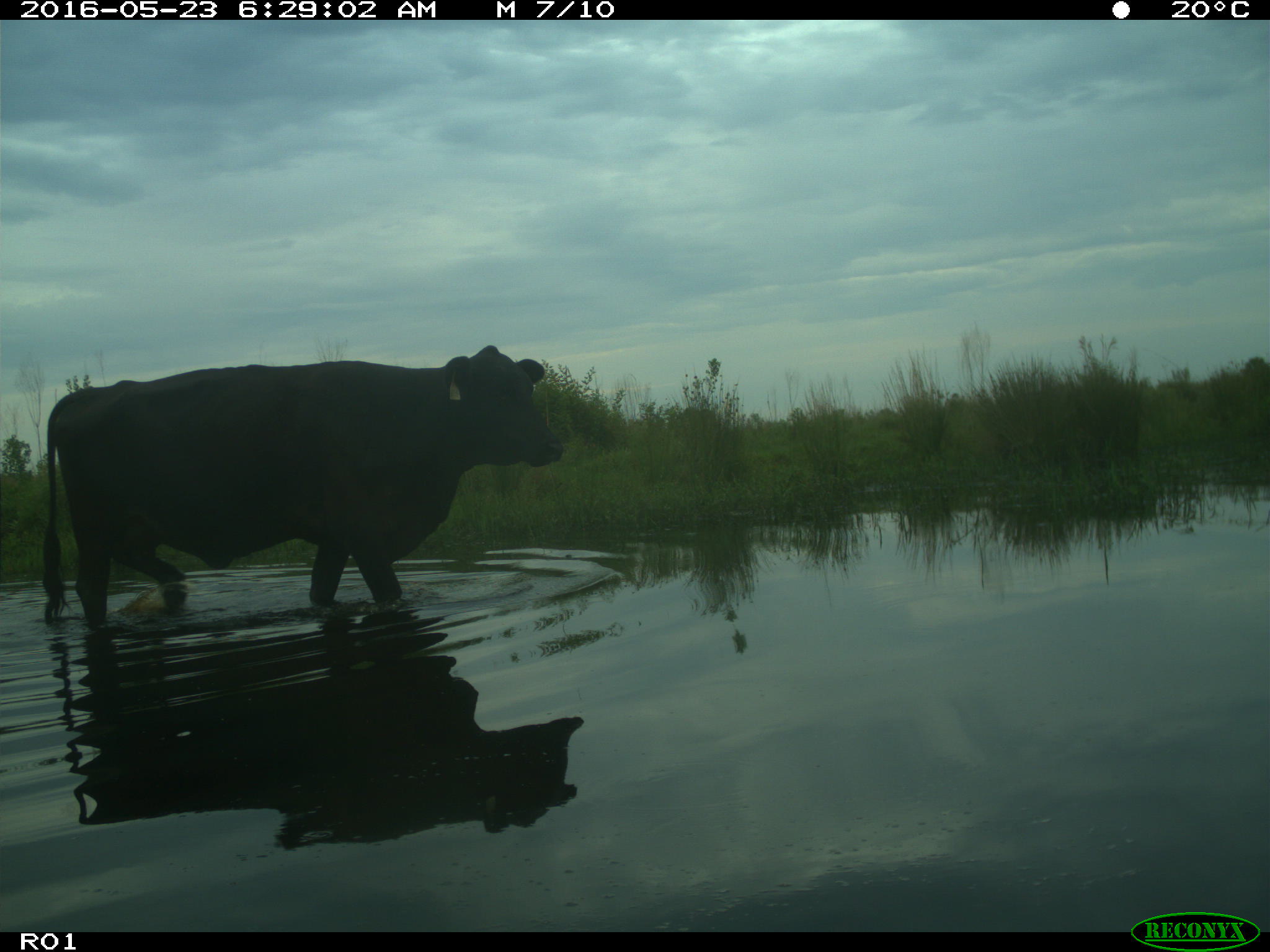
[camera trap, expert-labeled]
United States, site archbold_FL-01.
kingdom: Animalia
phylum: Chordata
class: Mammalia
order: Artiodactyla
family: Bovidae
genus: Bos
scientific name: Bos taurus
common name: domestic cow